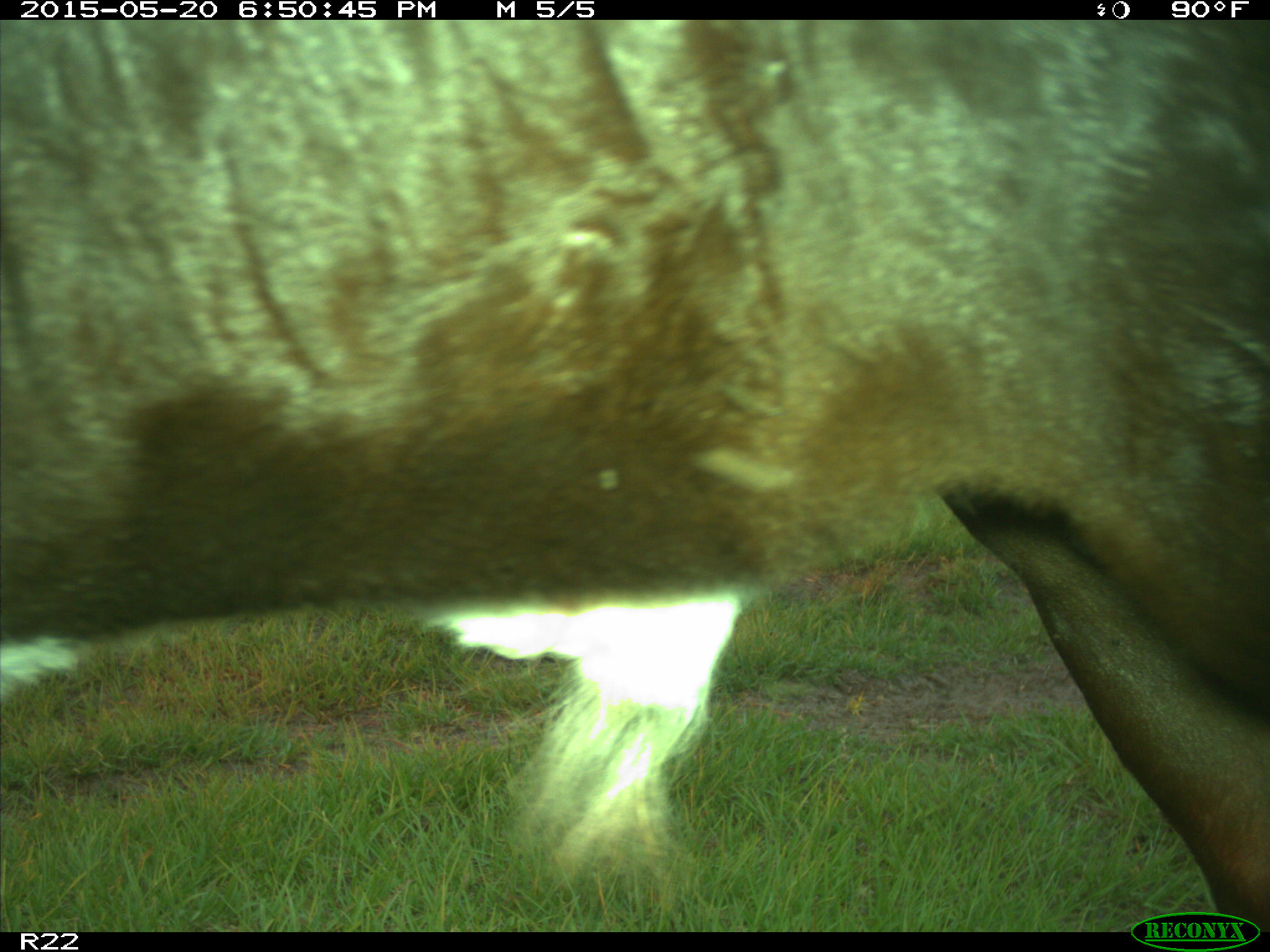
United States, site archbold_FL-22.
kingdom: Animalia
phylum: Chordata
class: Mammalia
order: Artiodactyla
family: Bovidae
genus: Bos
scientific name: Bos taurus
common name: domestic cow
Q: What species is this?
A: Bos taurus (domestic cow).